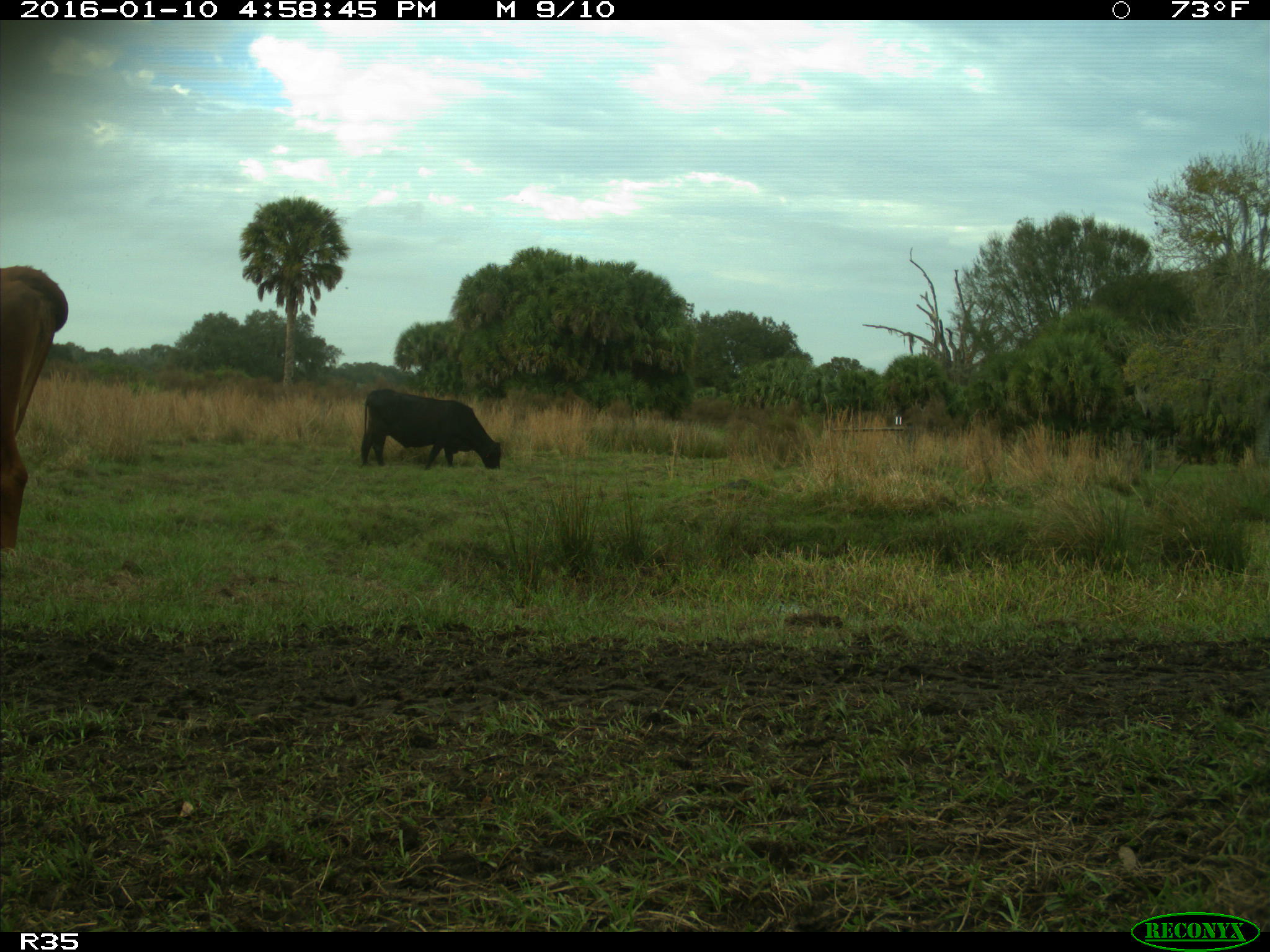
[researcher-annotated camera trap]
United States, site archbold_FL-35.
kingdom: Animalia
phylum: Chordata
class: Mammalia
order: Artiodactyla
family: Bovidae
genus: Bos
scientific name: Bos taurus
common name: domestic cow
Bos taurus (domestic cow).